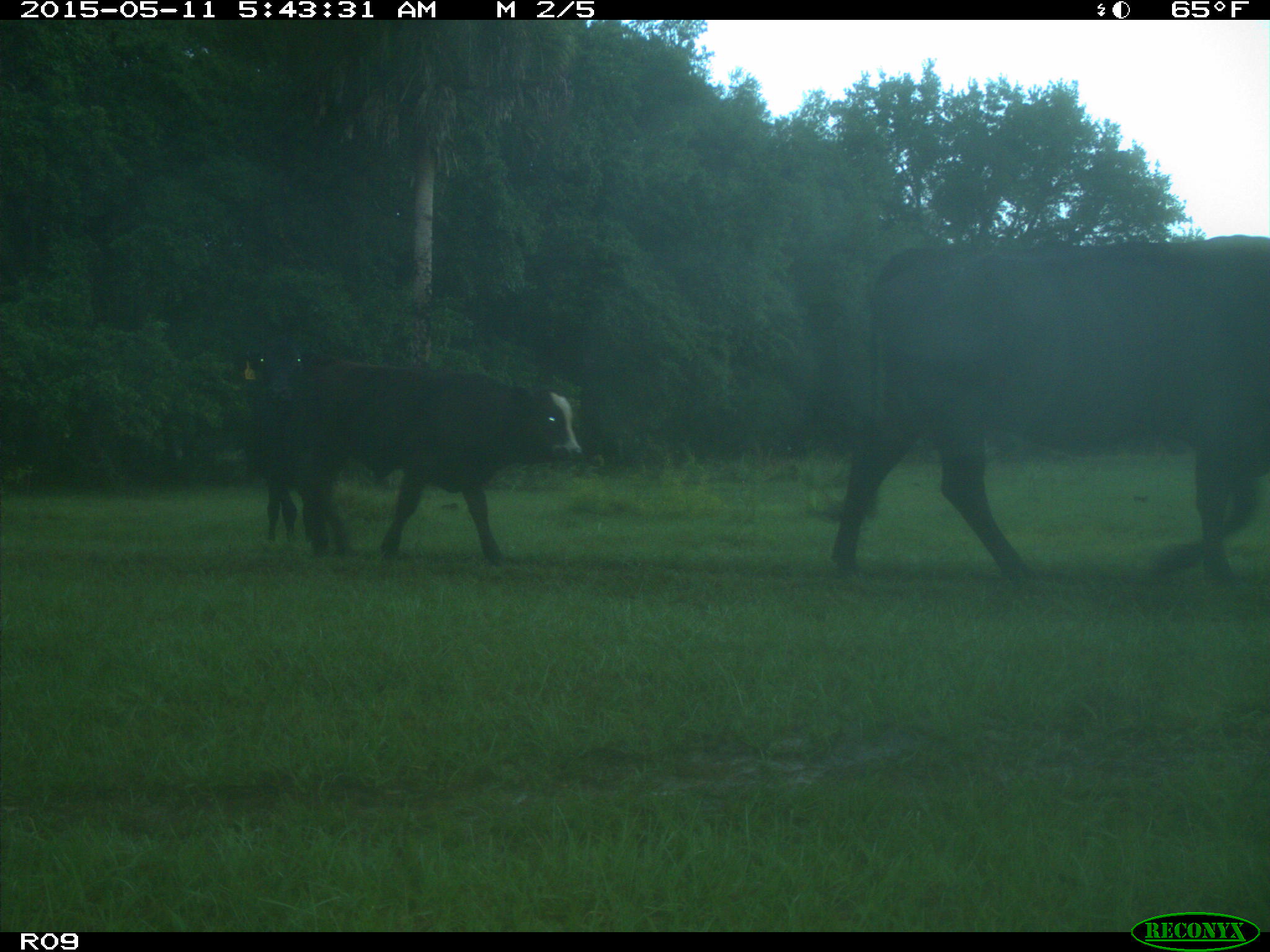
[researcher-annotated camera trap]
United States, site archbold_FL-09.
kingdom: Animalia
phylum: Chordata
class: Mammalia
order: Artiodactyla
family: Bovidae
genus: Bos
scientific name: Bos taurus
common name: domestic cow